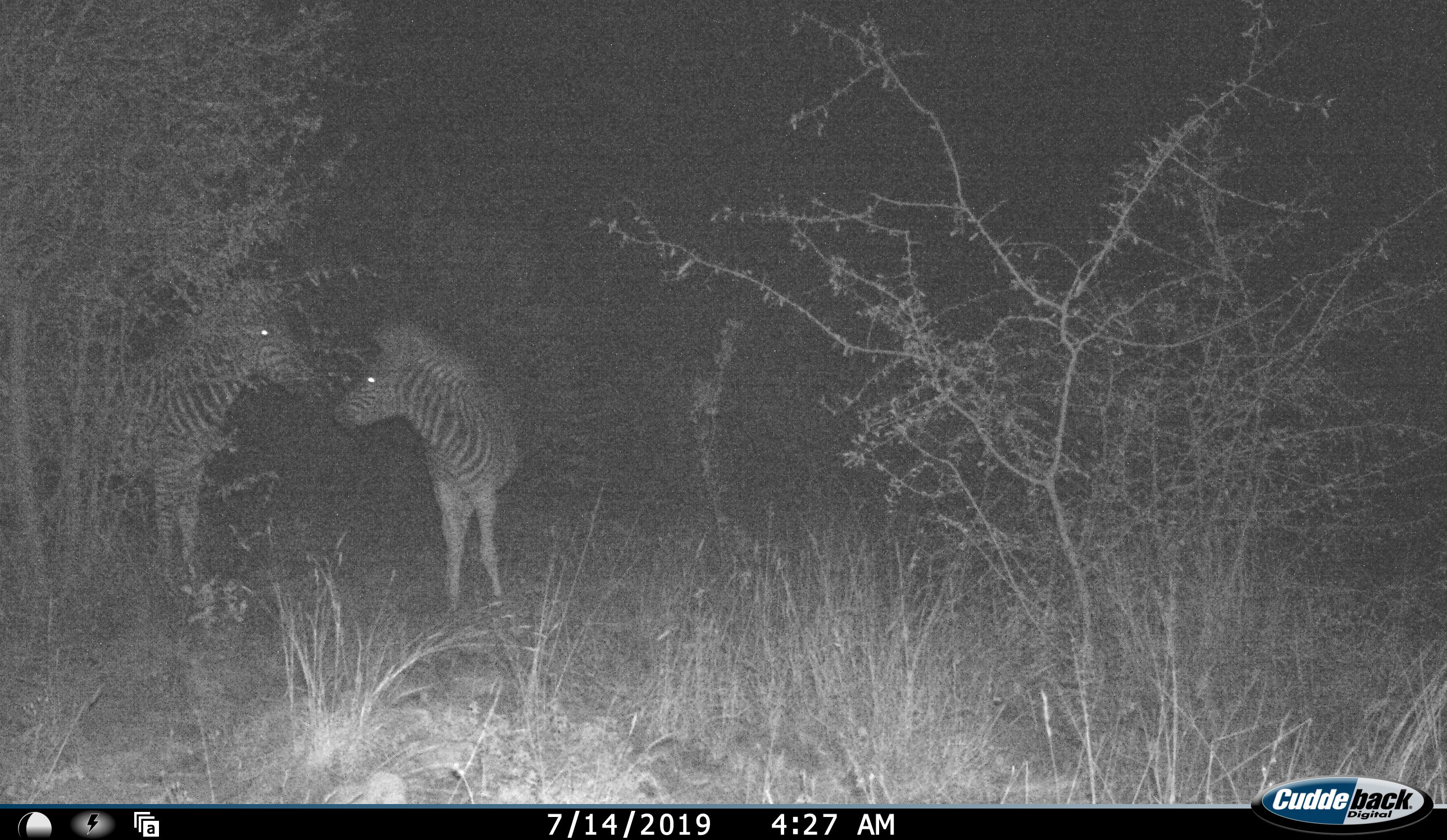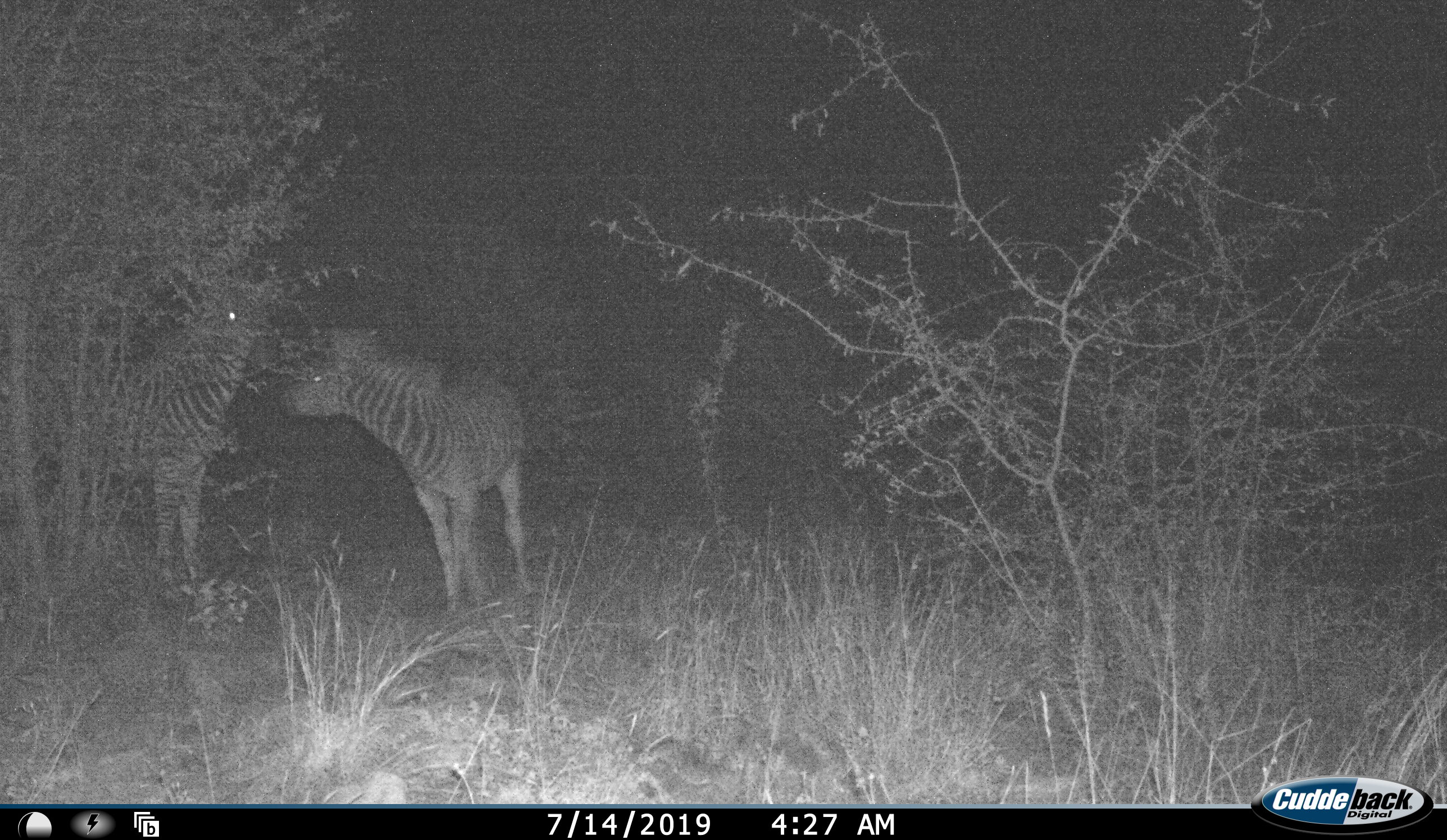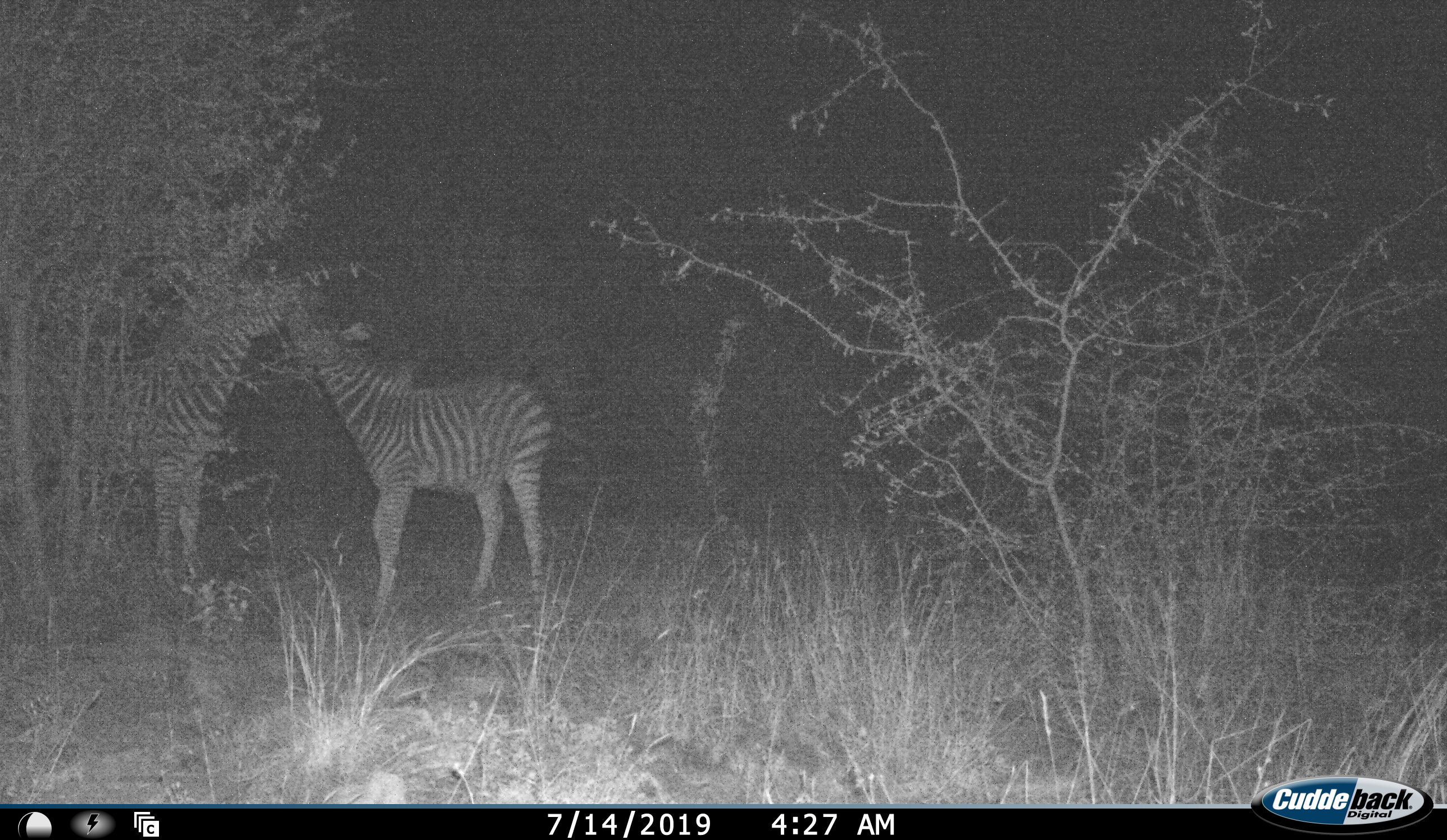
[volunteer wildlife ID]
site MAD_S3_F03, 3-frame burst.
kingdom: Animalia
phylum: Chordata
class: Mammalia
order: Perissodactyla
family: Equidae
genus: Equus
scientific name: Equus quagga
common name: plains zebra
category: zebraplains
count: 2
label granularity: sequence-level